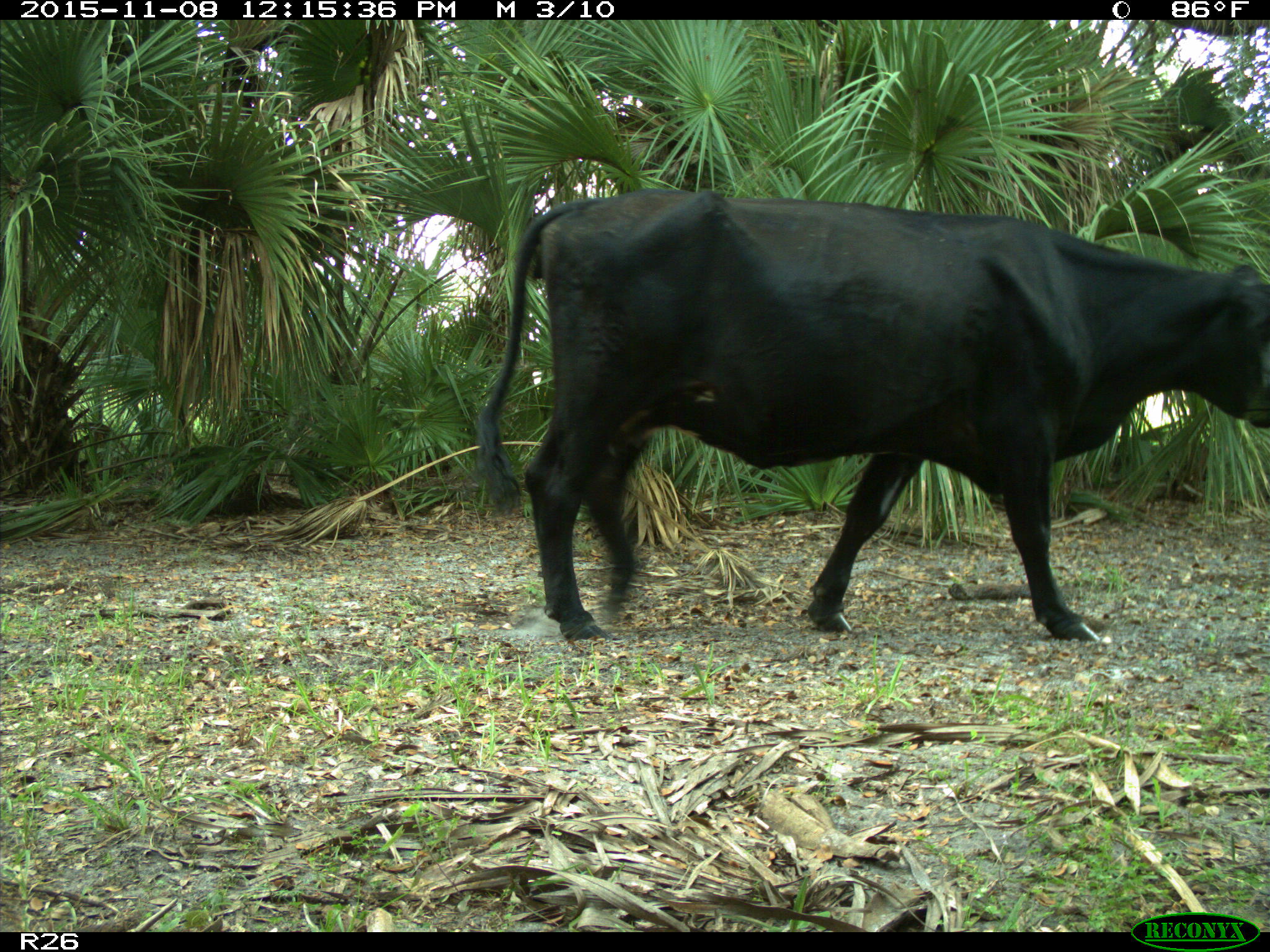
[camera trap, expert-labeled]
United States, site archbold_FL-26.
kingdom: Animalia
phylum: Chordata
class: Mammalia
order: Artiodactyla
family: Bovidae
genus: Bos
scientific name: Bos taurus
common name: domestic cow